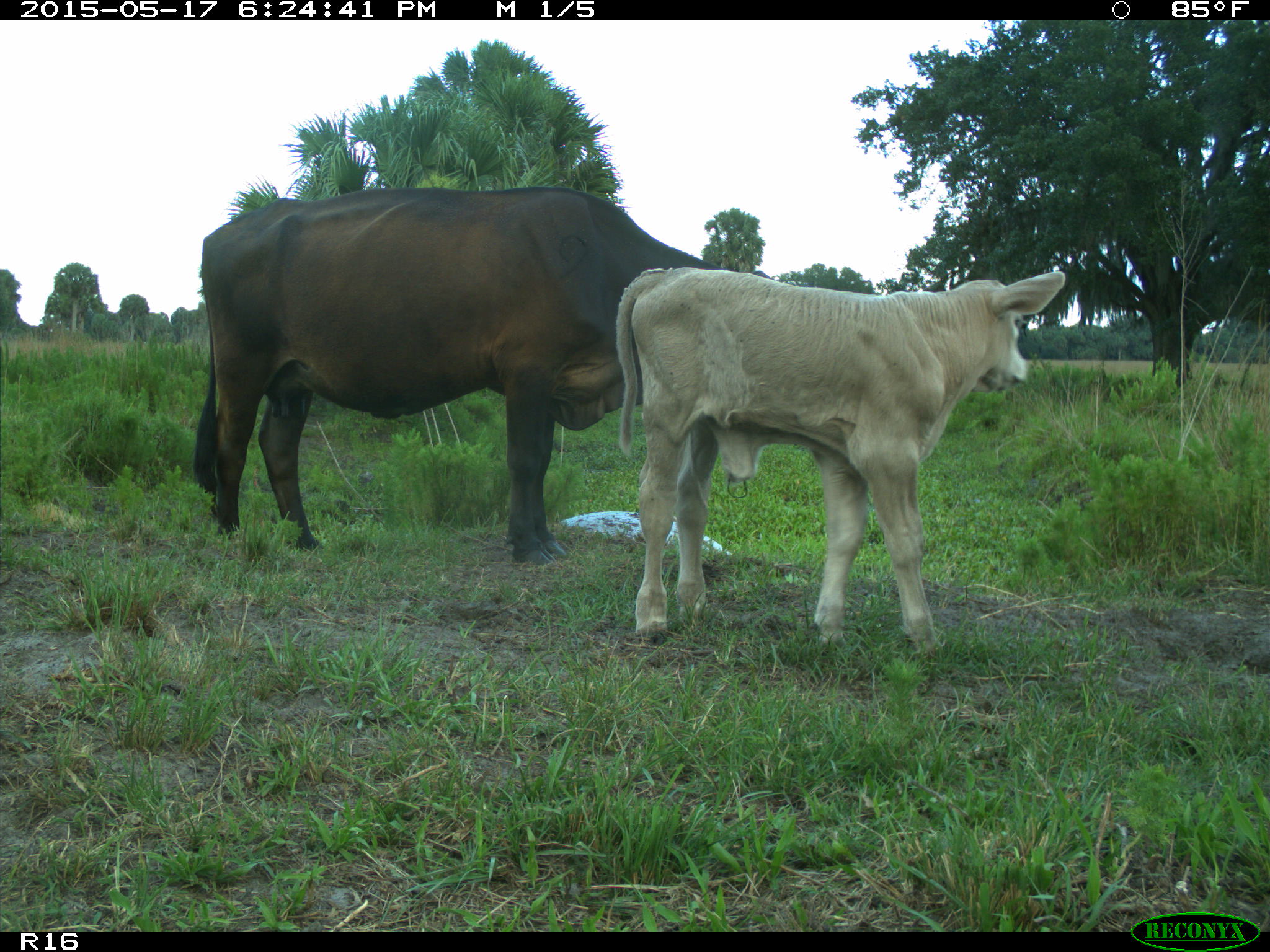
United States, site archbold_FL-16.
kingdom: Animalia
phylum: Chordata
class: Mammalia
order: Artiodactyla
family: Bovidae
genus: Bos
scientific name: Bos taurus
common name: domestic cow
Bos taurus (domestic cow).